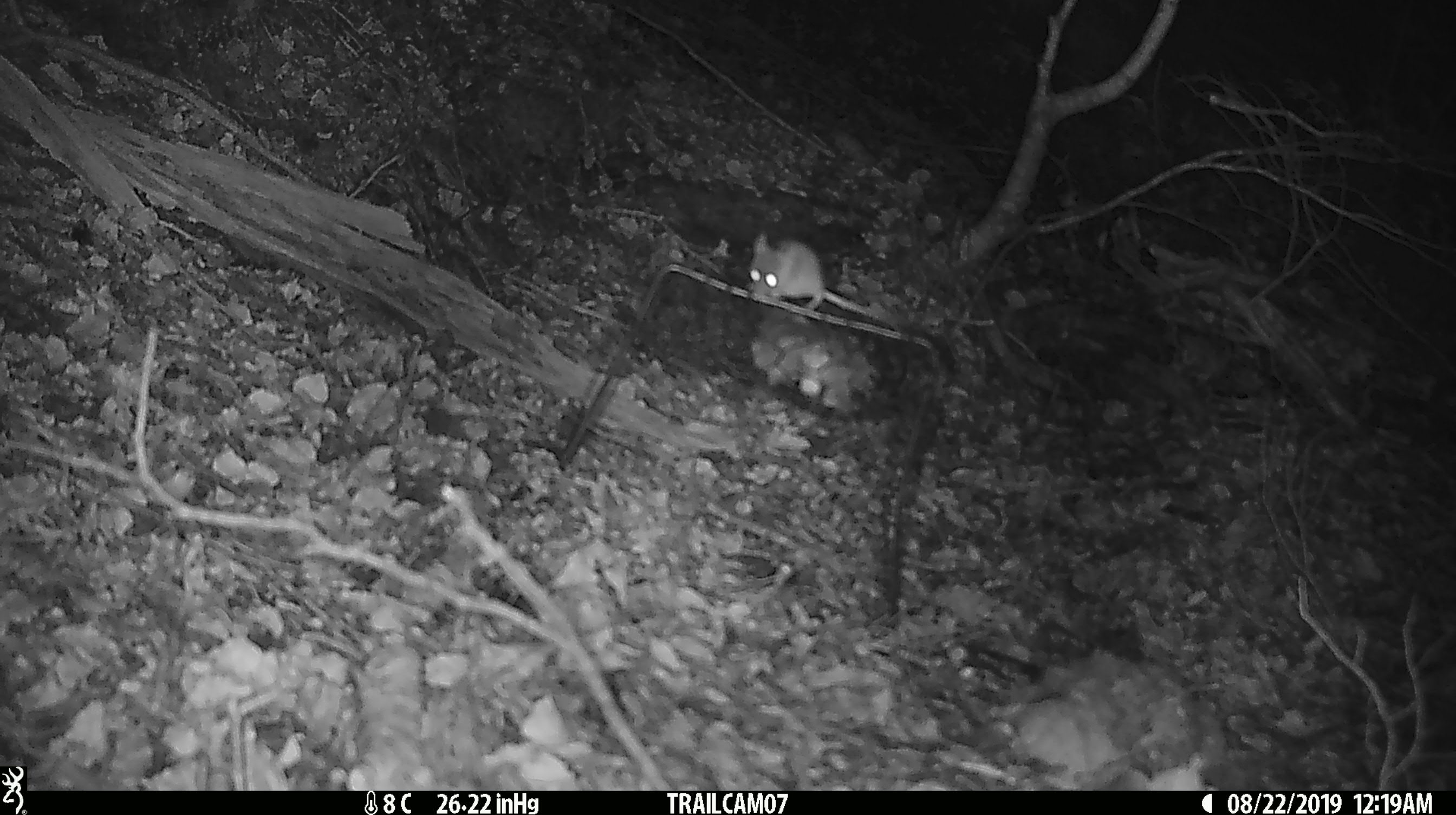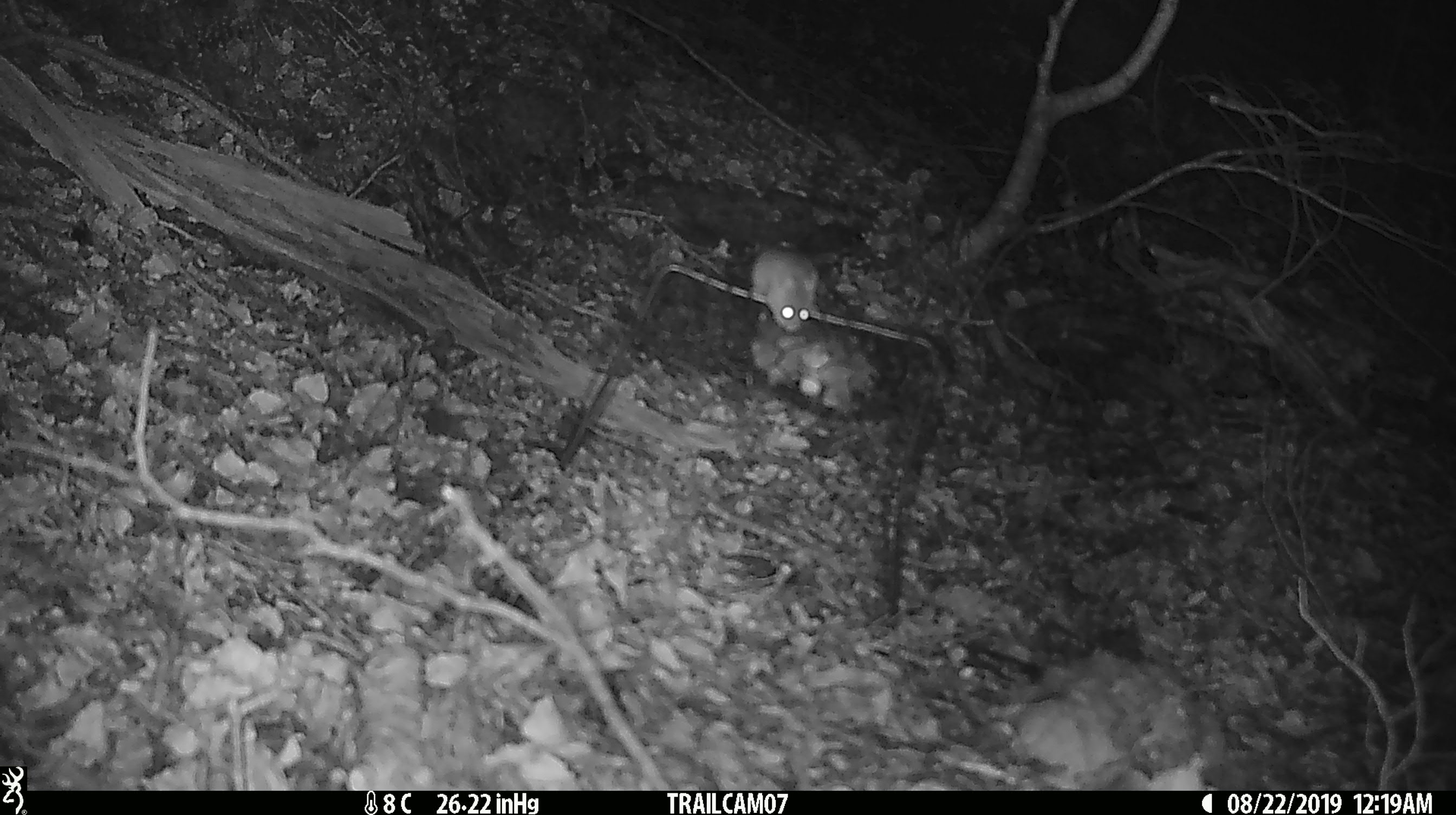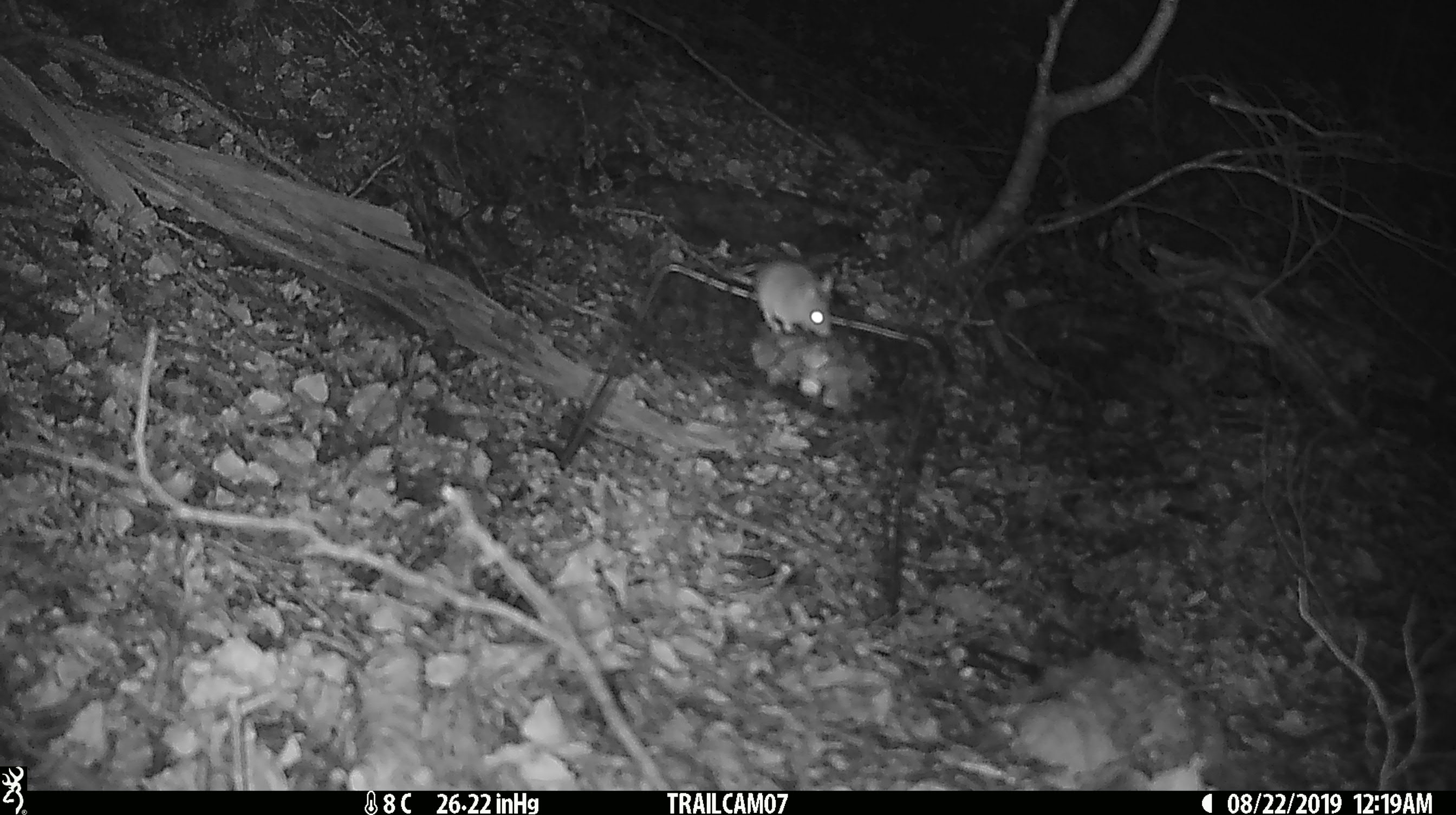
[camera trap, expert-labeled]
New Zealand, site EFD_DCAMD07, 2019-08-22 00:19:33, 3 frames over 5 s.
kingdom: Animalia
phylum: Chordata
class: Mammalia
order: Rodentia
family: Muridae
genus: Mus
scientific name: Mus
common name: mouse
Mouse (Mus).